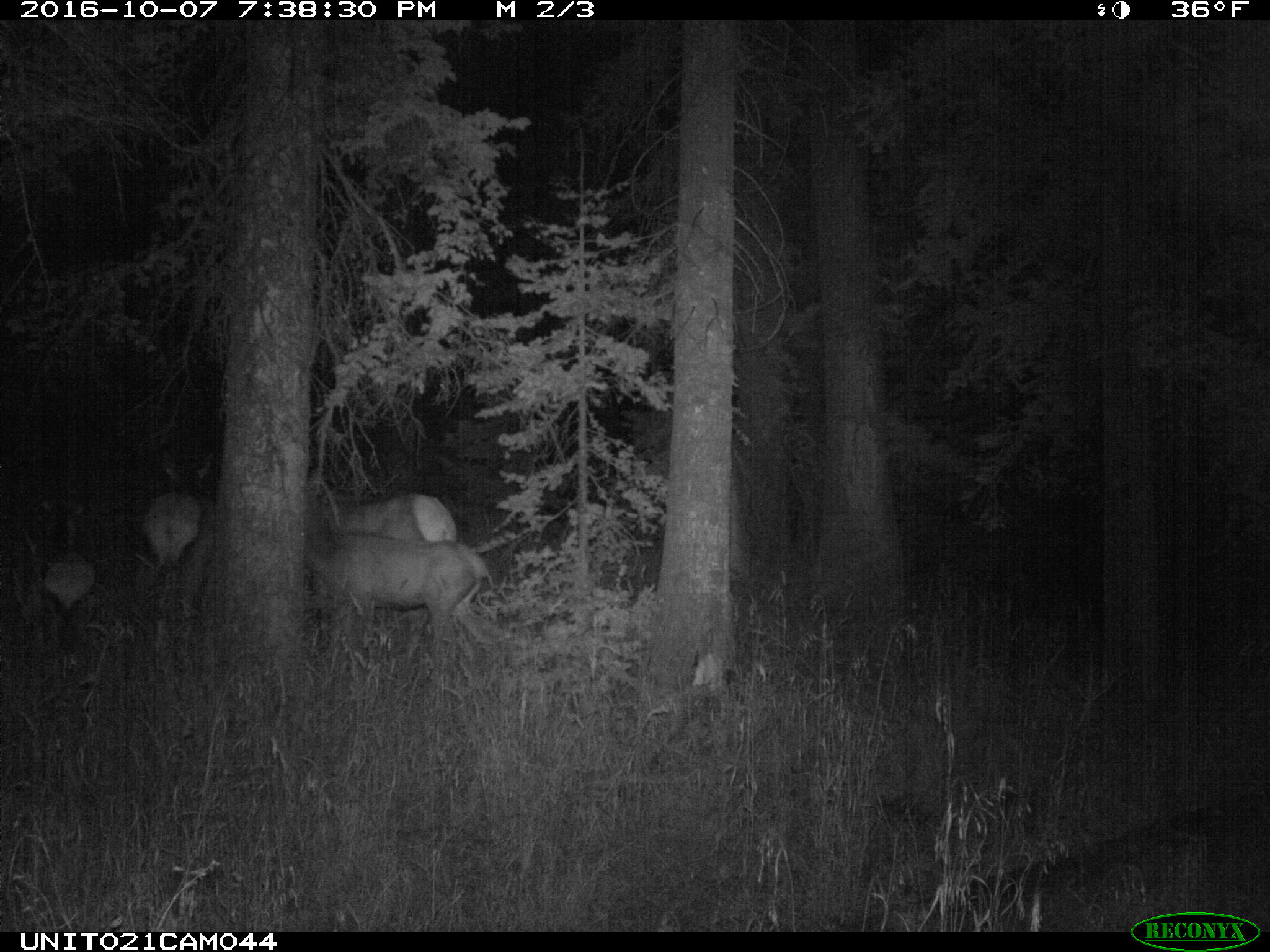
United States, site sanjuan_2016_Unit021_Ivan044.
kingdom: Animalia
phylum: Chordata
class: Mammalia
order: Artiodactyla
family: Cervidae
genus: Cervus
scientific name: Cervus elaphus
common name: red deer